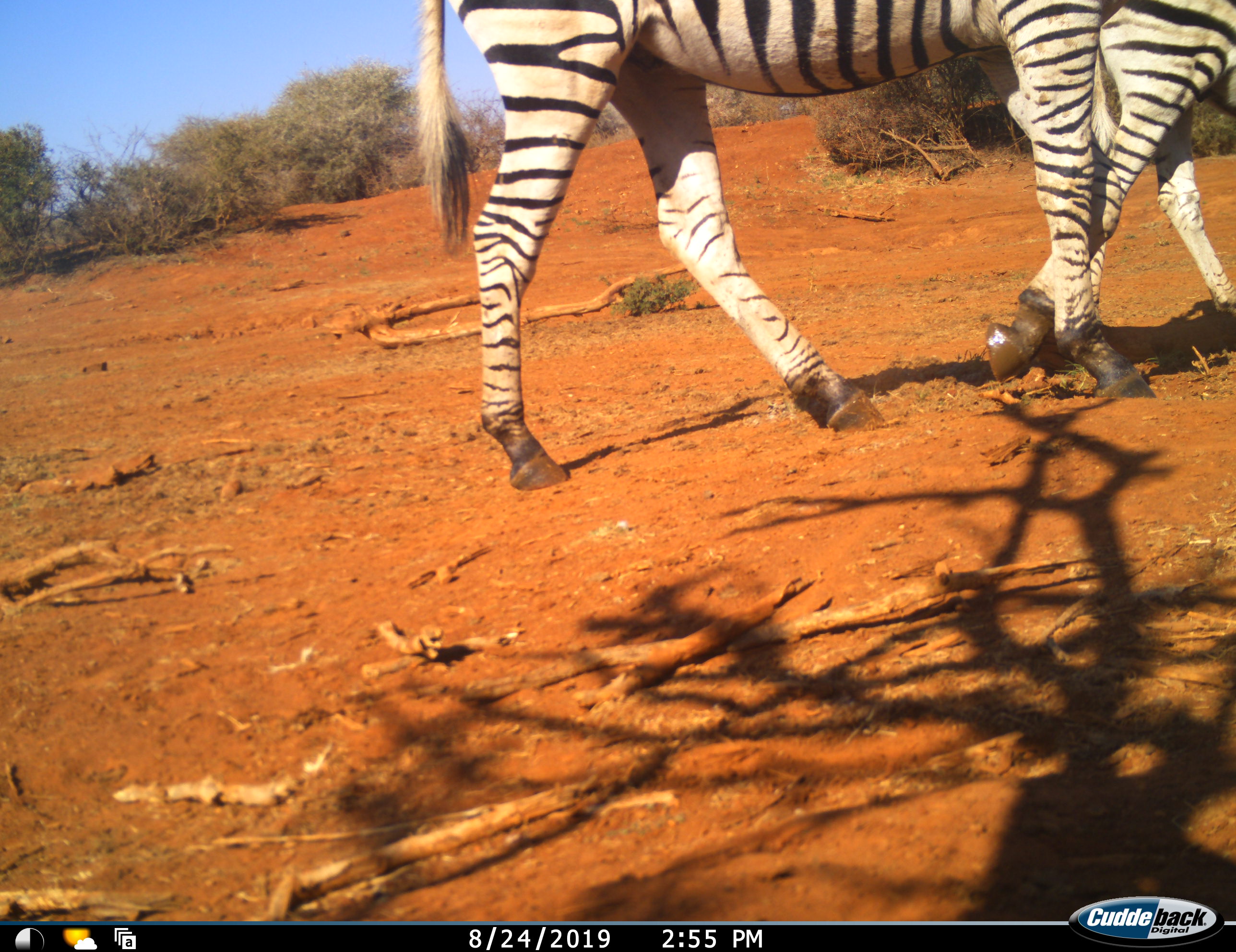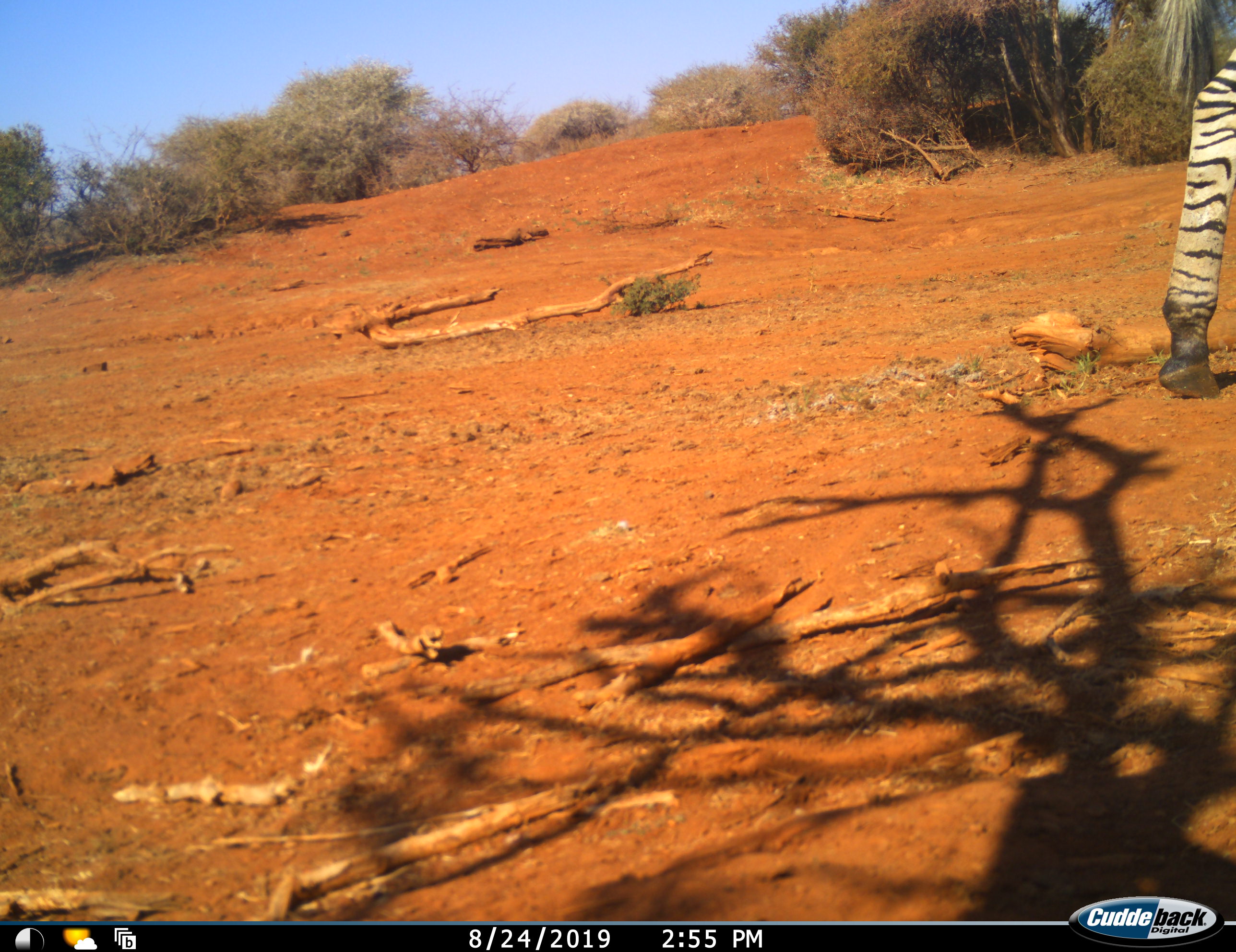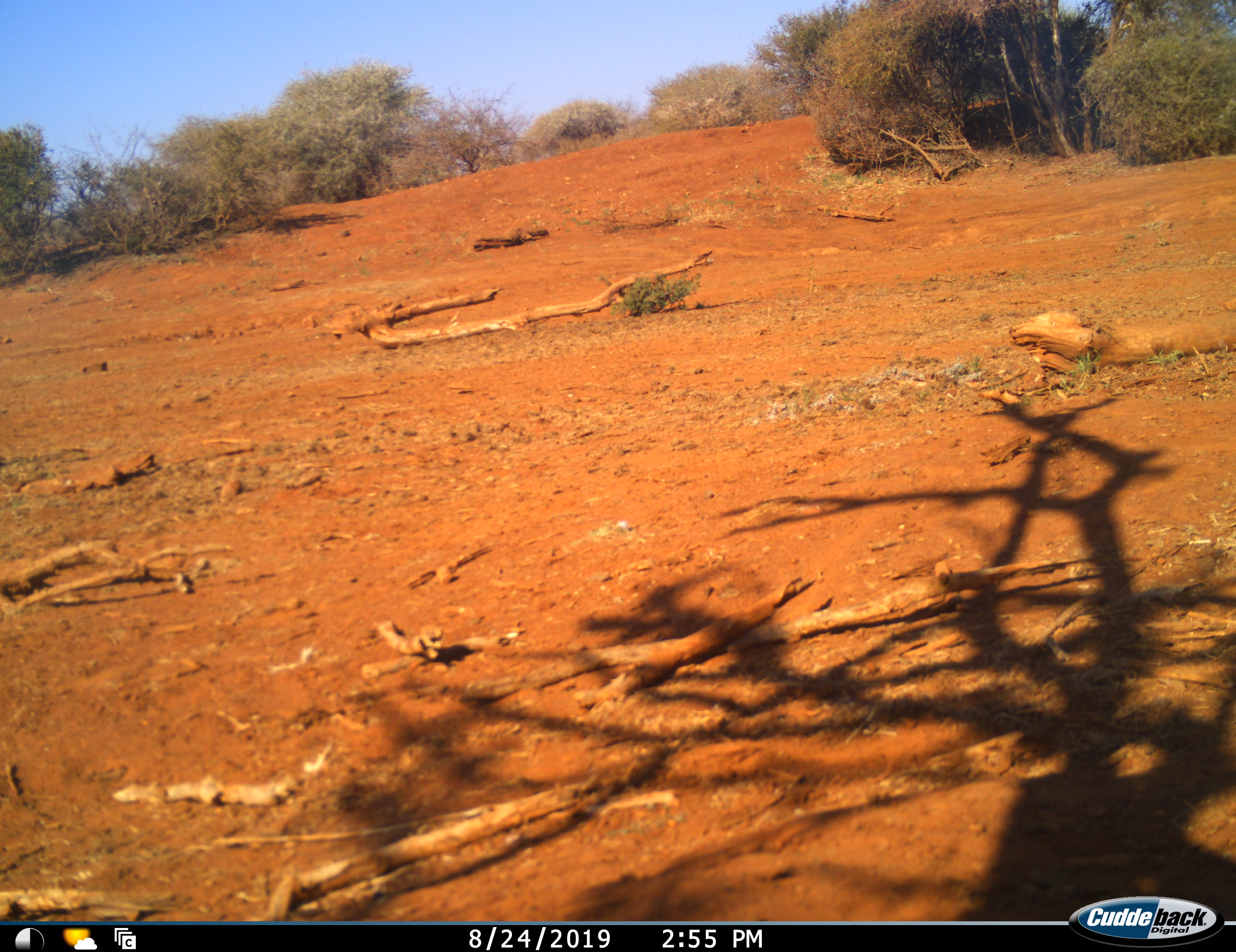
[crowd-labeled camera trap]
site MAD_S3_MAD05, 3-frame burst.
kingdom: Animalia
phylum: Chordata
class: Mammalia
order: Perissodactyla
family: Equidae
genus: Equus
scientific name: Equus quagga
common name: plains zebra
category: zebraplains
Zebraplains (plains zebra) (Equus quagga), count 2. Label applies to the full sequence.